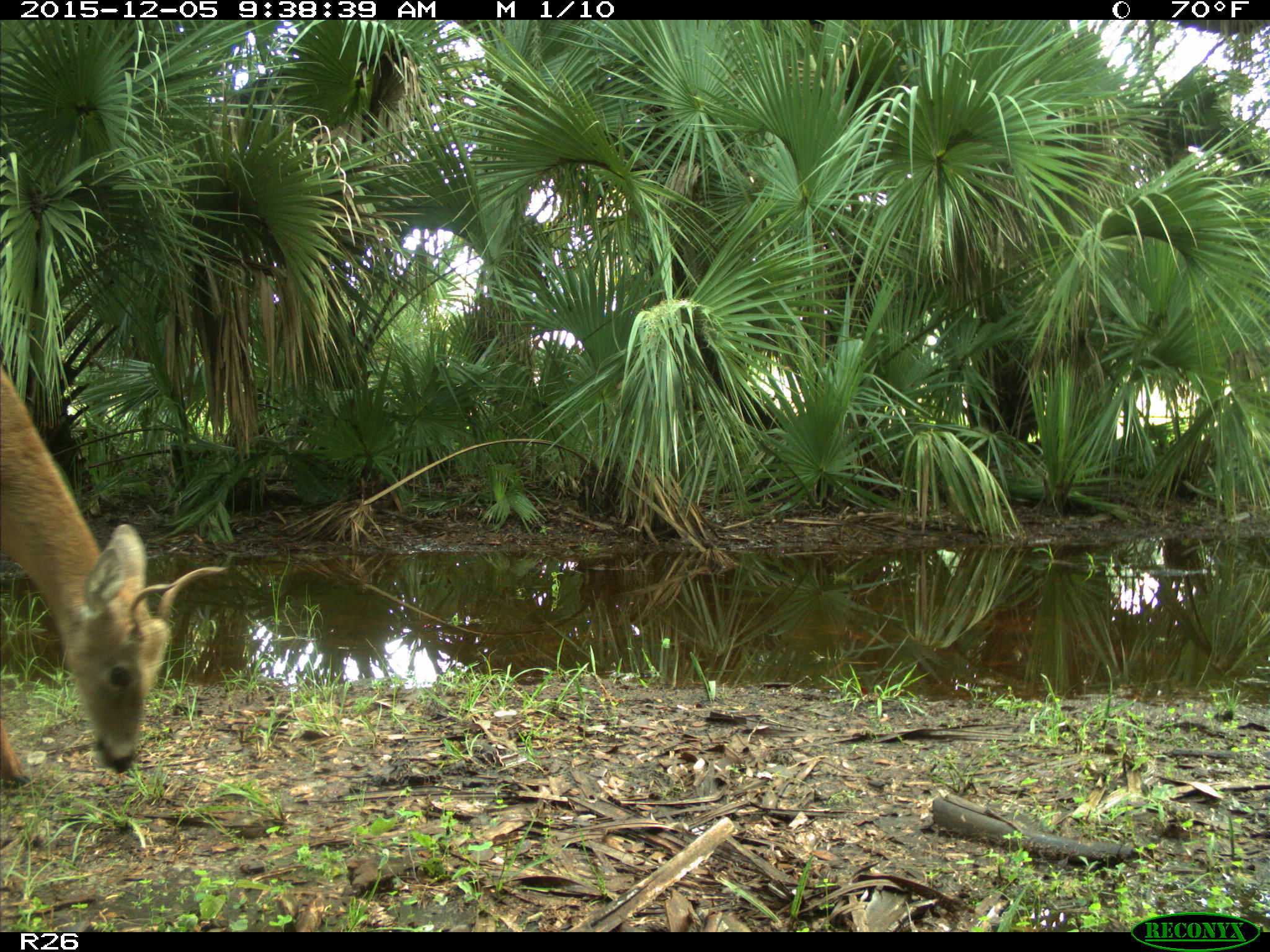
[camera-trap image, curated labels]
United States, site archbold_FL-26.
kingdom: Animalia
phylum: Chordata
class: Mammalia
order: Artiodactyla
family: Cervidae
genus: Odocoileus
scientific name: Odocoileus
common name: deer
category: unidentified deer